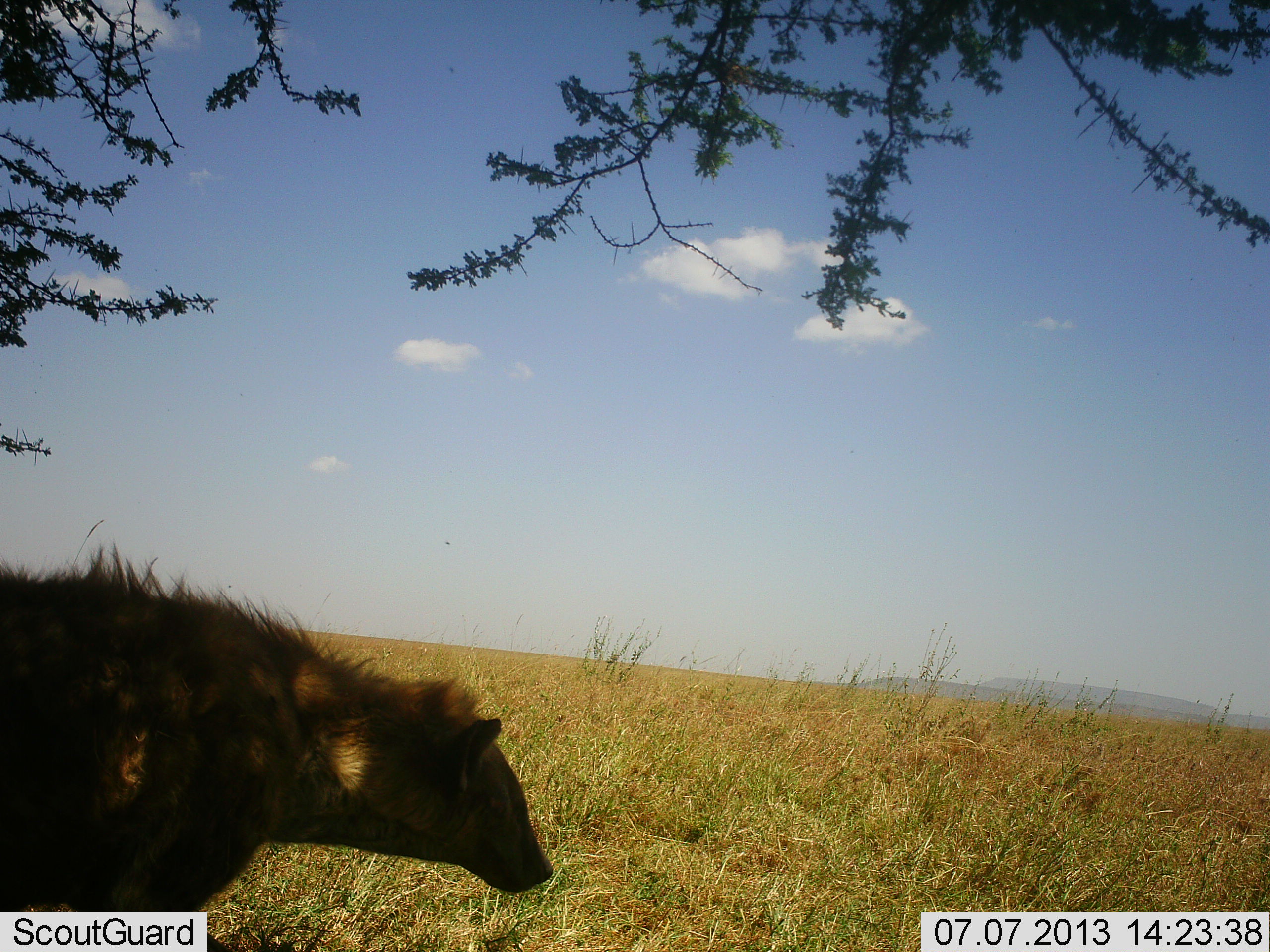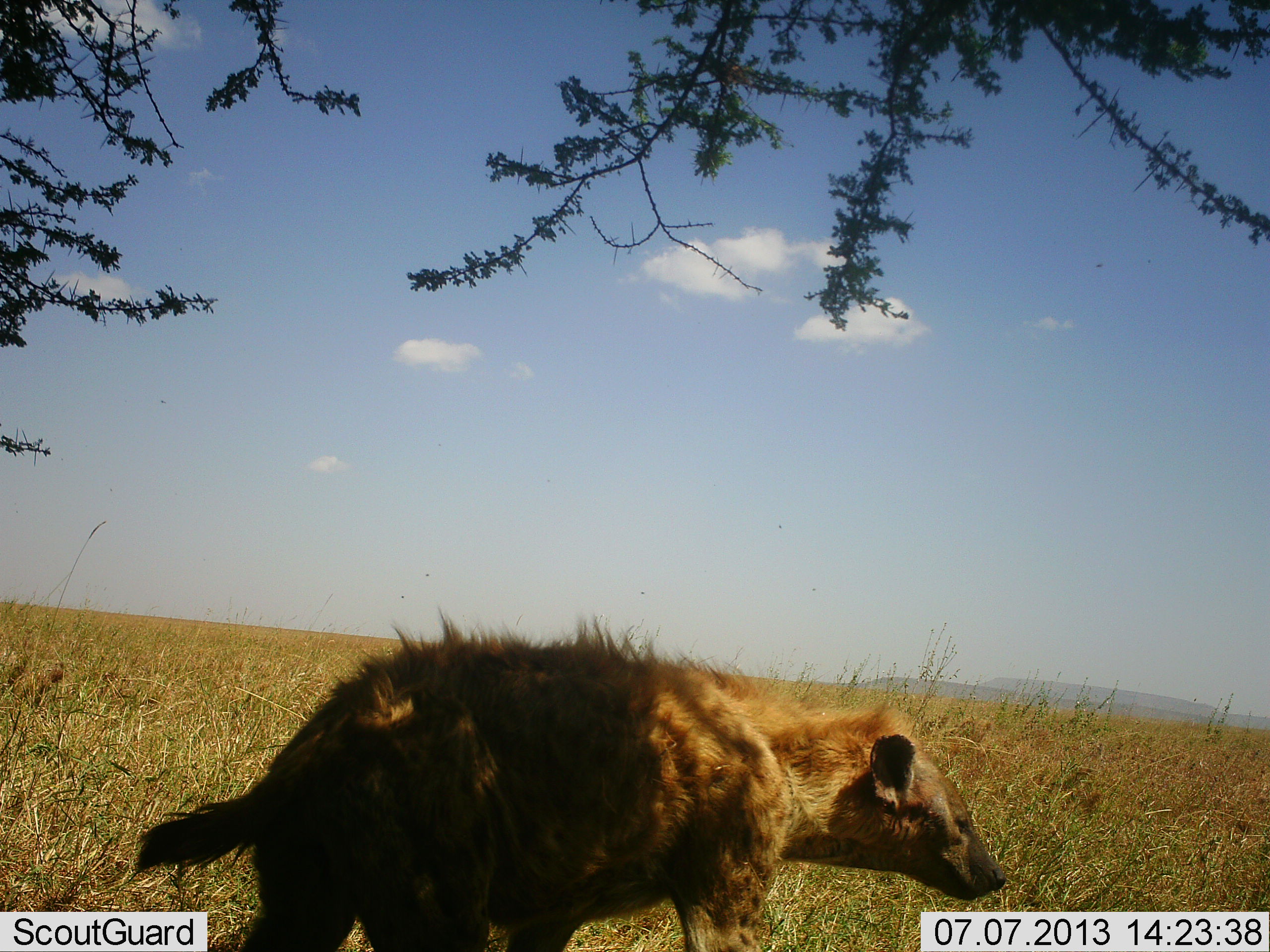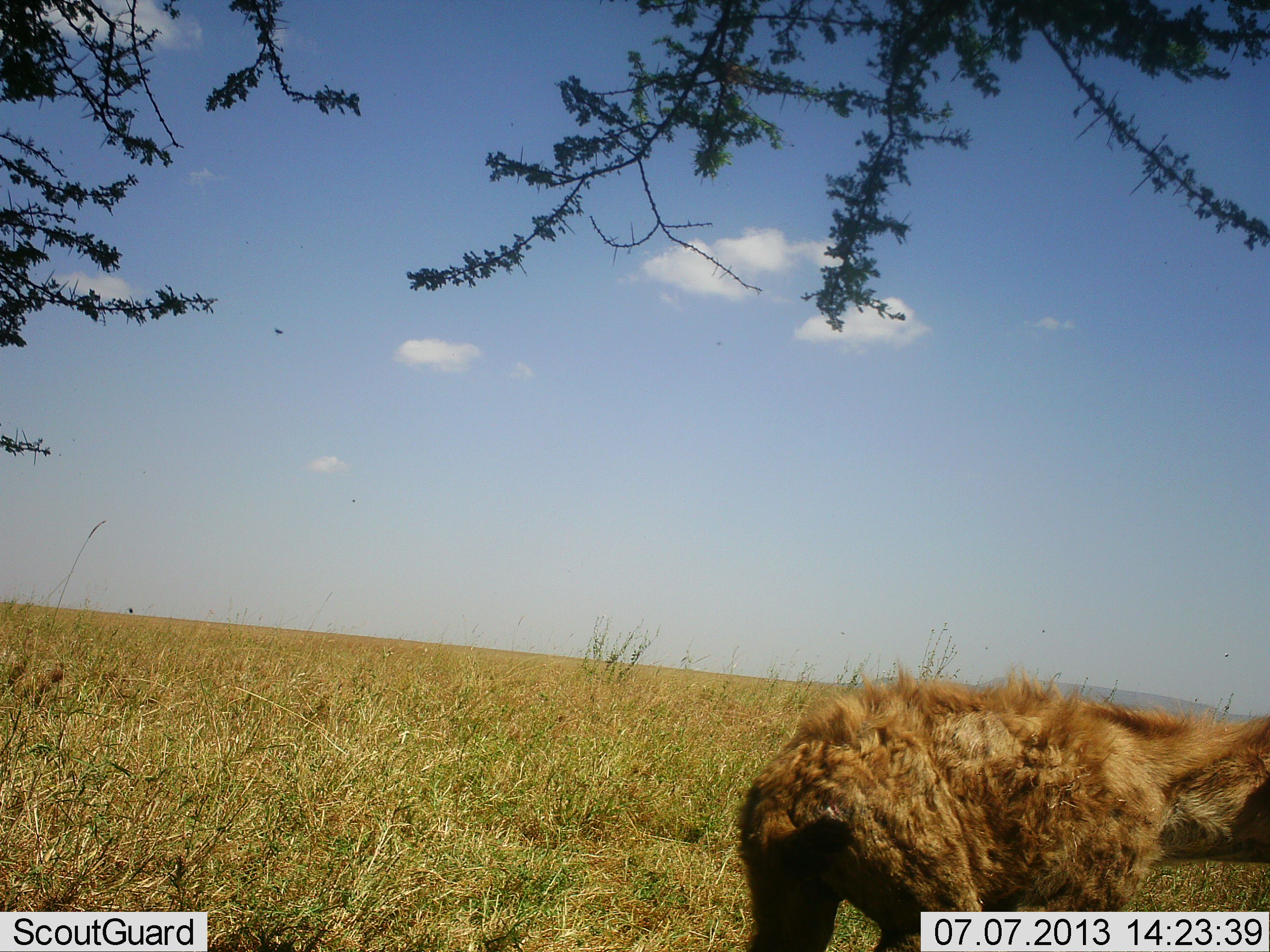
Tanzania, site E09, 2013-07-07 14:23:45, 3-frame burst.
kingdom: Animalia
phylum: Chordata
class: Mammalia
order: Carnivora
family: Hyaenidae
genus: Crocuta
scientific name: Crocuta crocuta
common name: spotted hyena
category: hyenaspotted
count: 1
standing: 8%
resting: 0%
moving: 92%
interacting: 0%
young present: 4%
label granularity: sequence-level